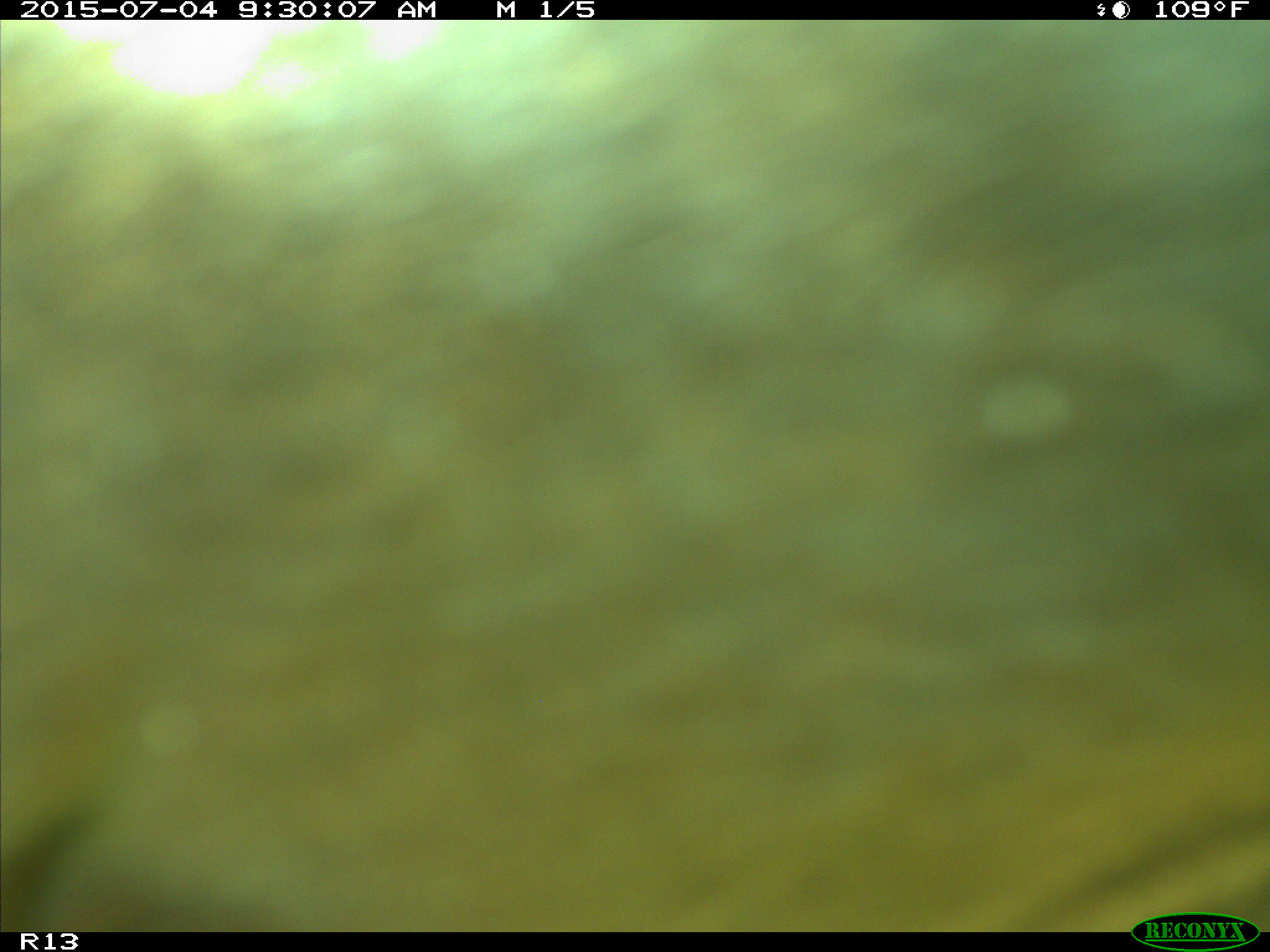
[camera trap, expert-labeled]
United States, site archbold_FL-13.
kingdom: Animalia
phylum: Chordata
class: Mammalia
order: Artiodactyla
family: Bovidae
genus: Bos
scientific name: Bos taurus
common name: domestic cow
Bos taurus (domestic cow).